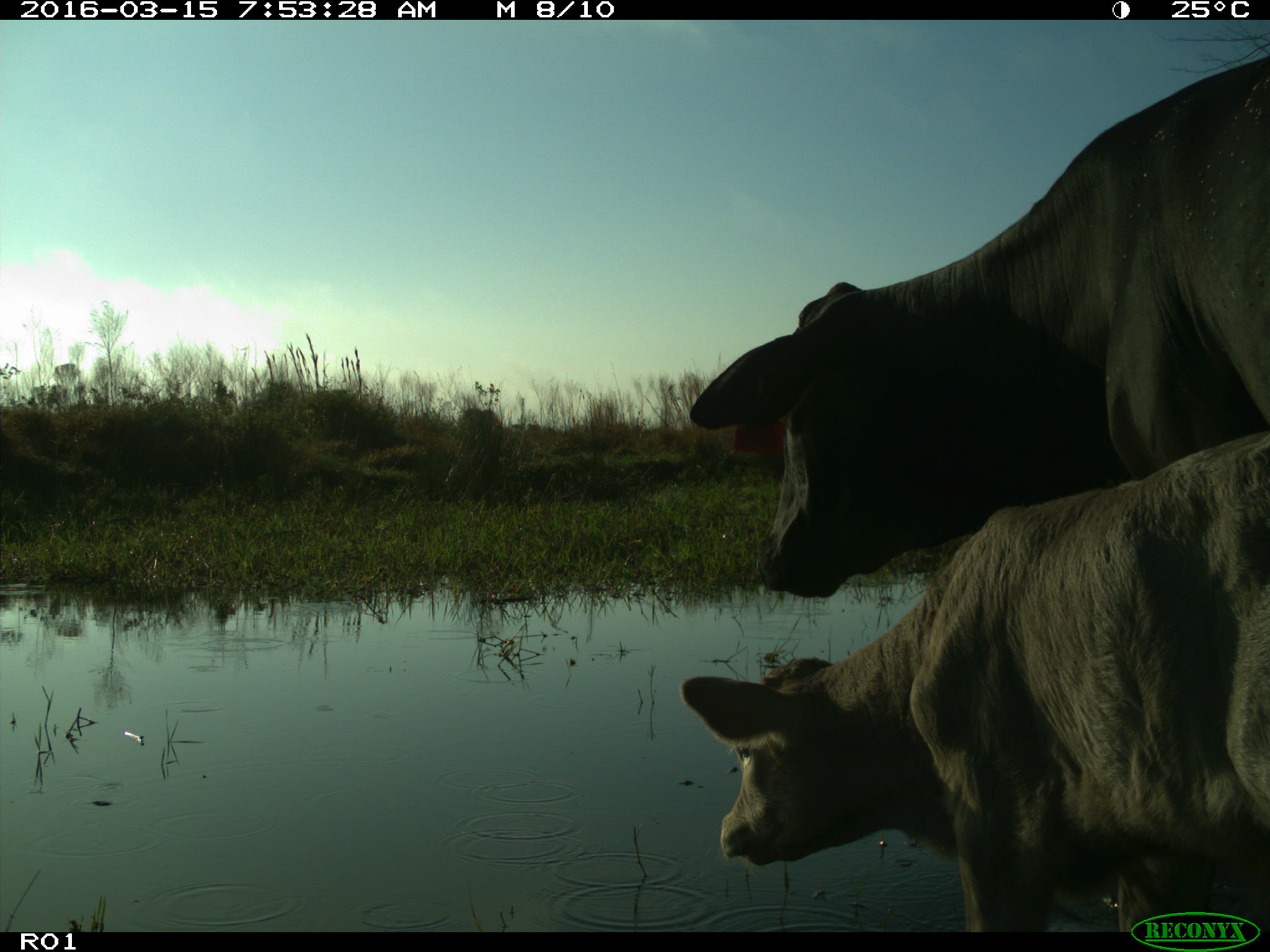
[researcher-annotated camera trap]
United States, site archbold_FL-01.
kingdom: Animalia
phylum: Chordata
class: Mammalia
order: Artiodactyla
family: Bovidae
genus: Bos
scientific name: Bos taurus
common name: domestic cow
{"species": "Bos taurus (domestic cow)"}